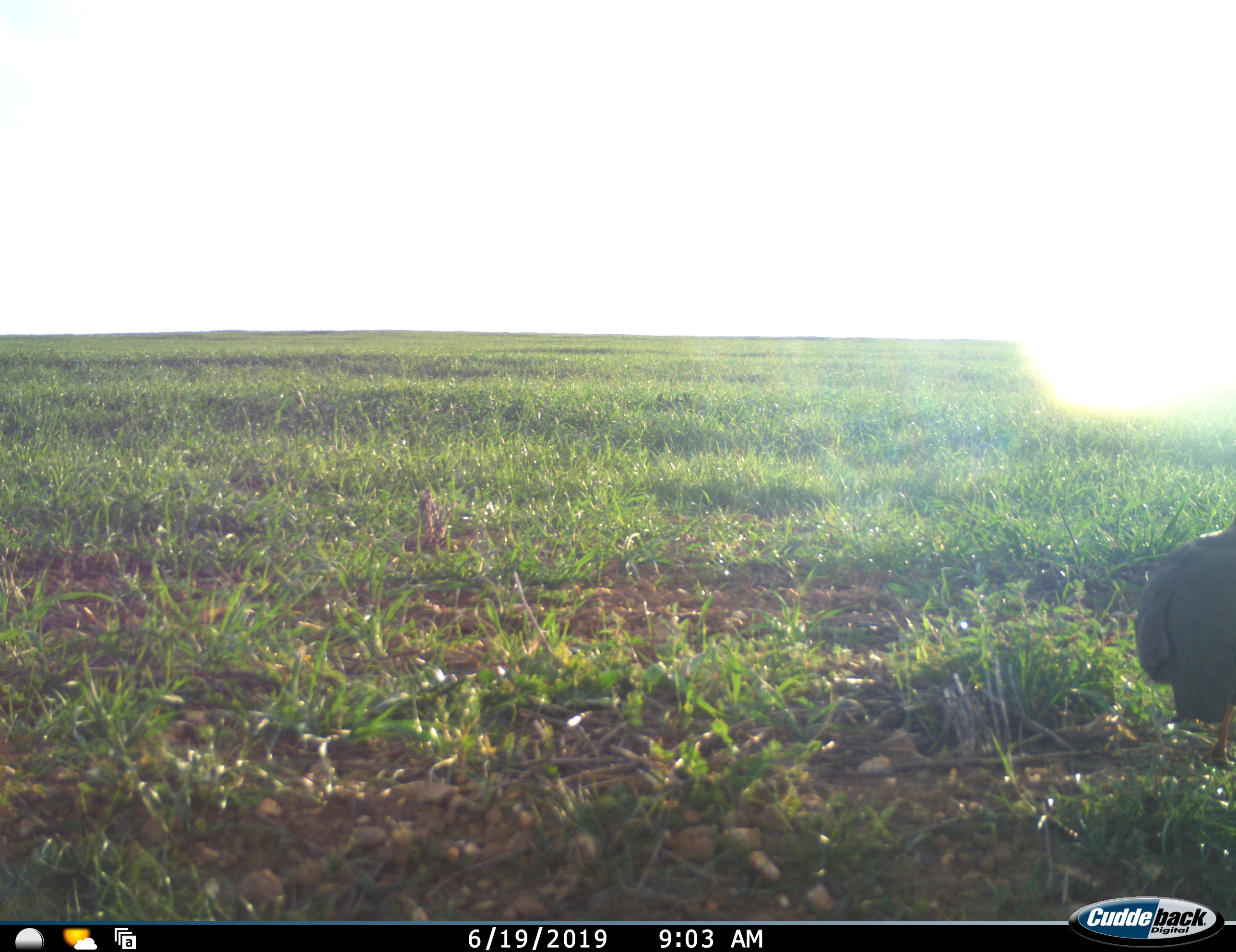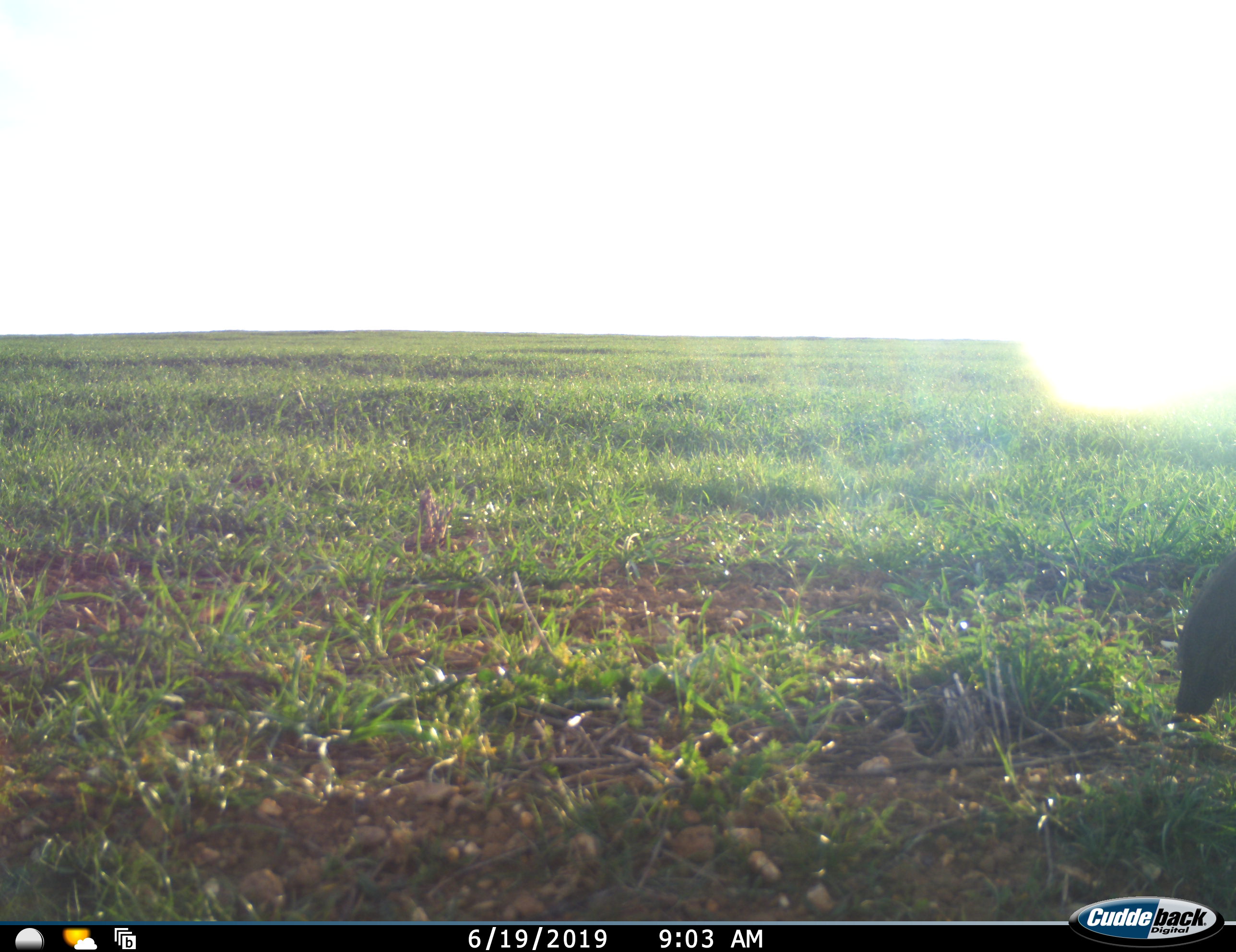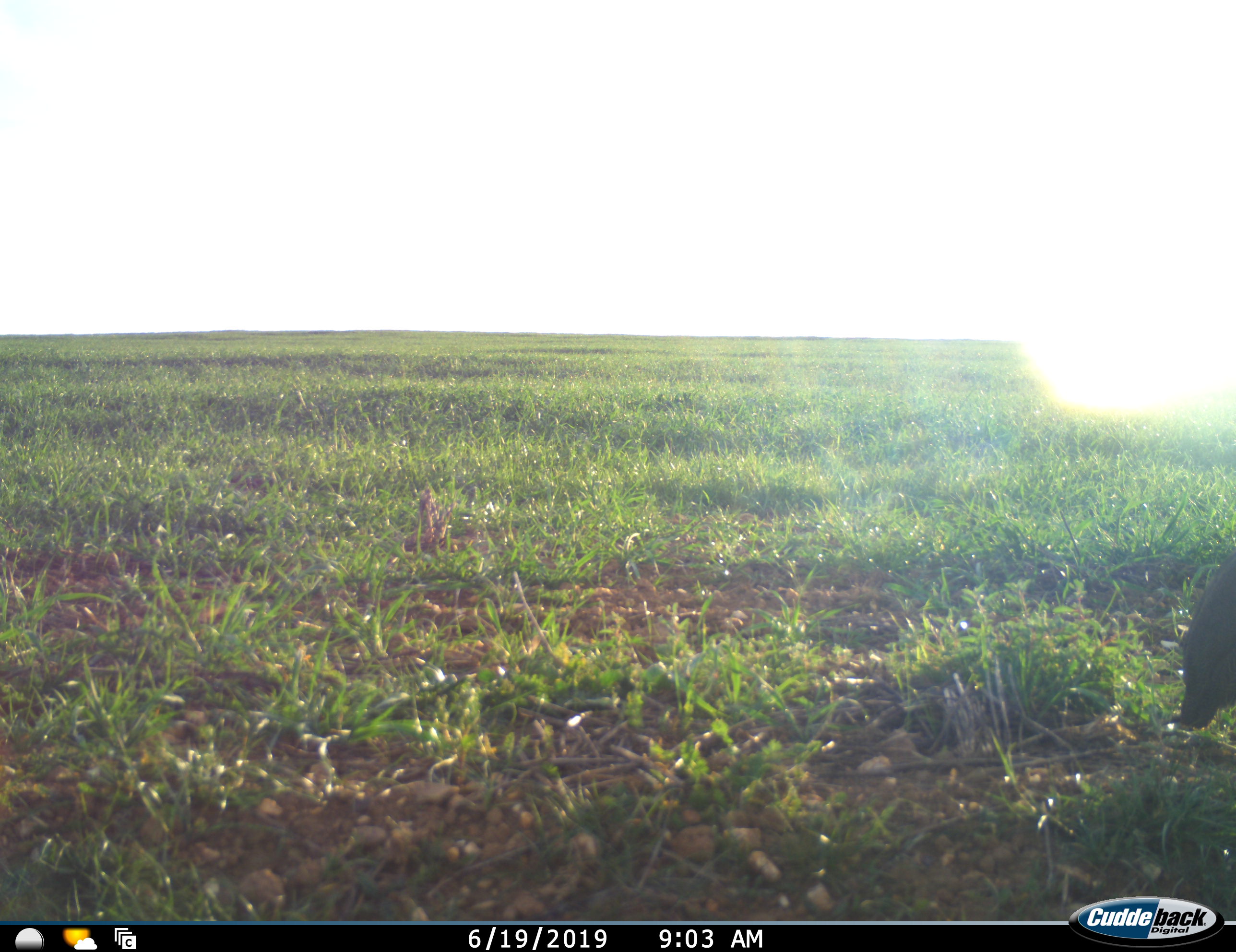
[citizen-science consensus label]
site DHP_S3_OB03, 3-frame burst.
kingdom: Animalia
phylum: Chordata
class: Aves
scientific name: Aves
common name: bird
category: birdother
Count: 1.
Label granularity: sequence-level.